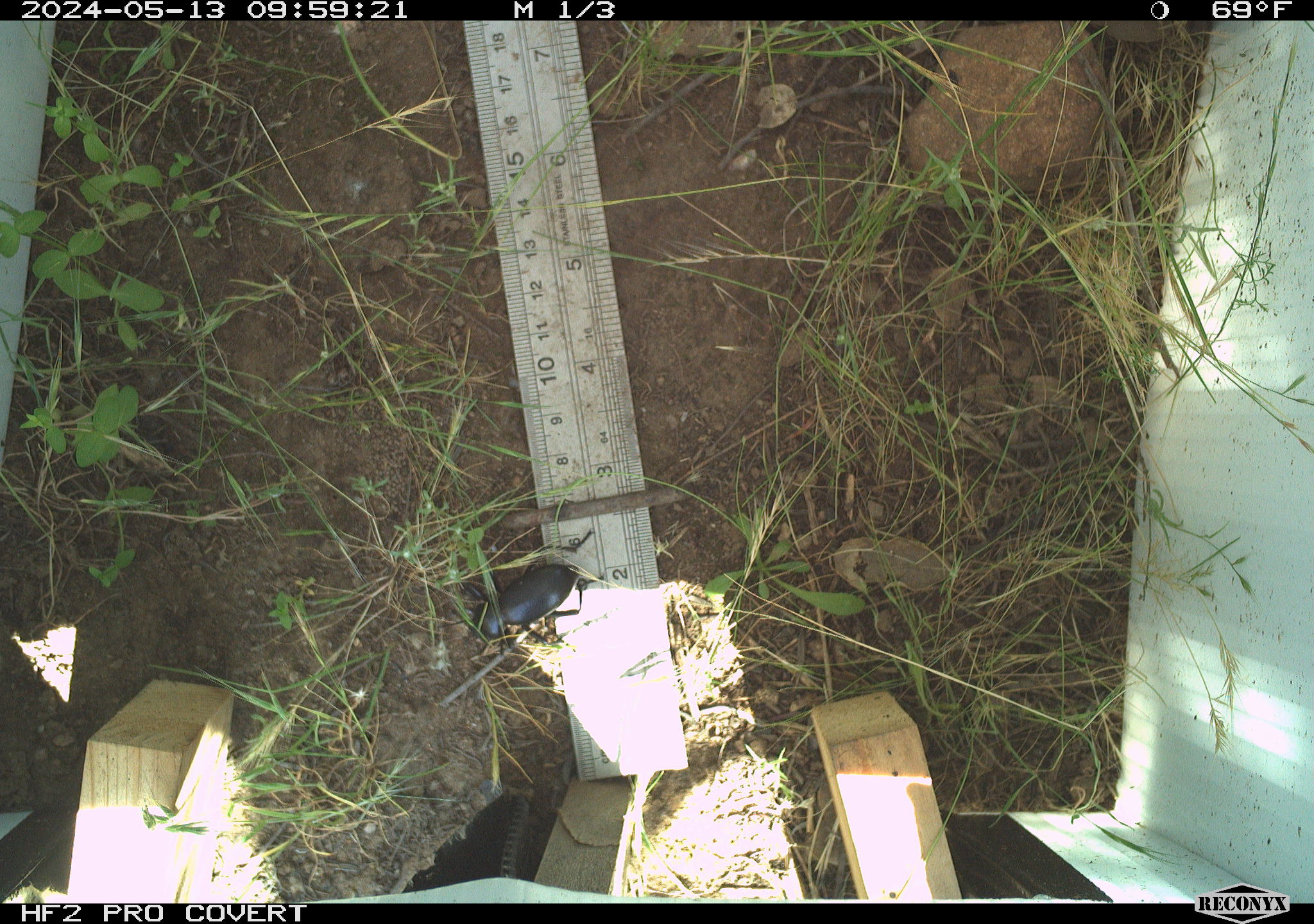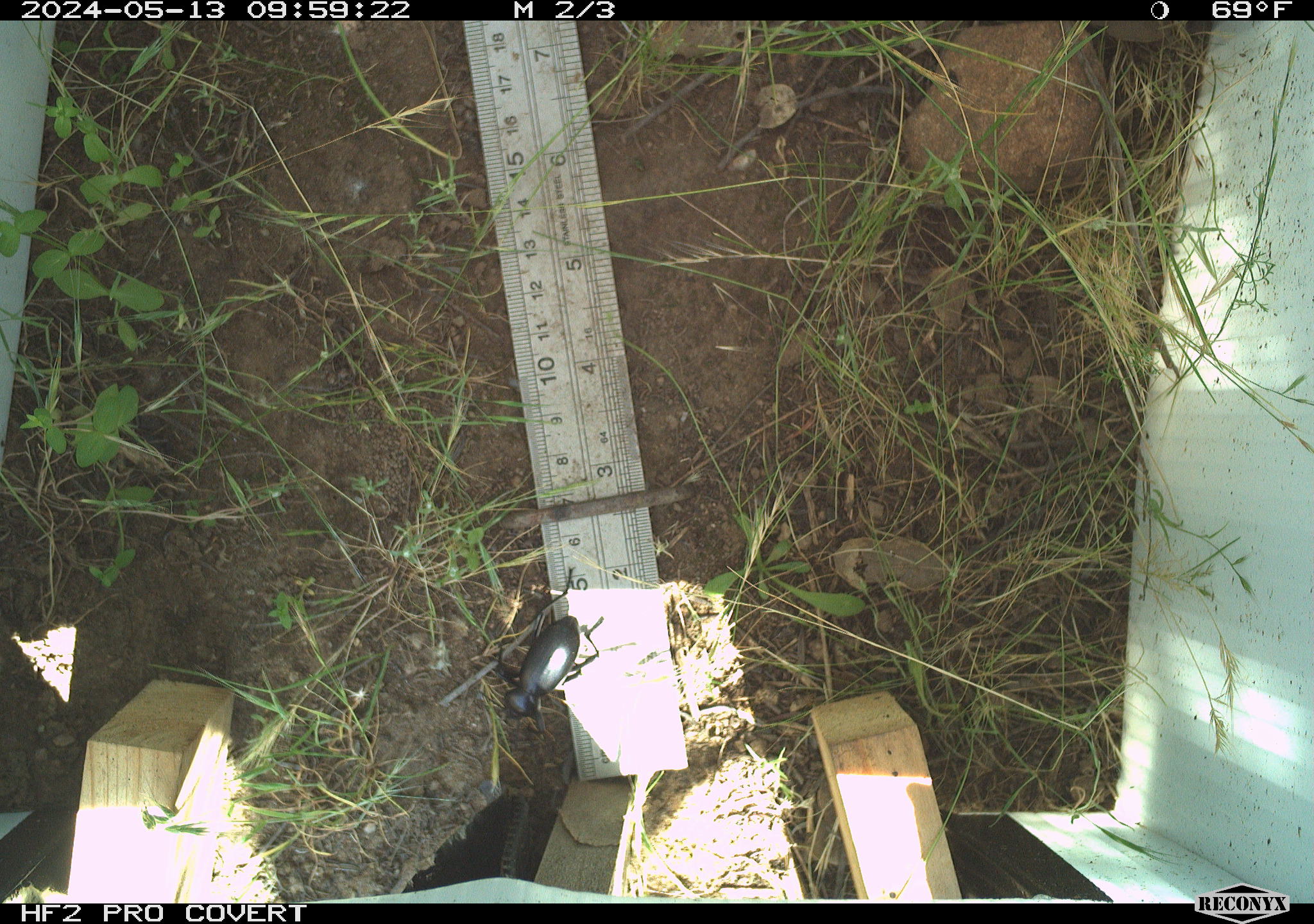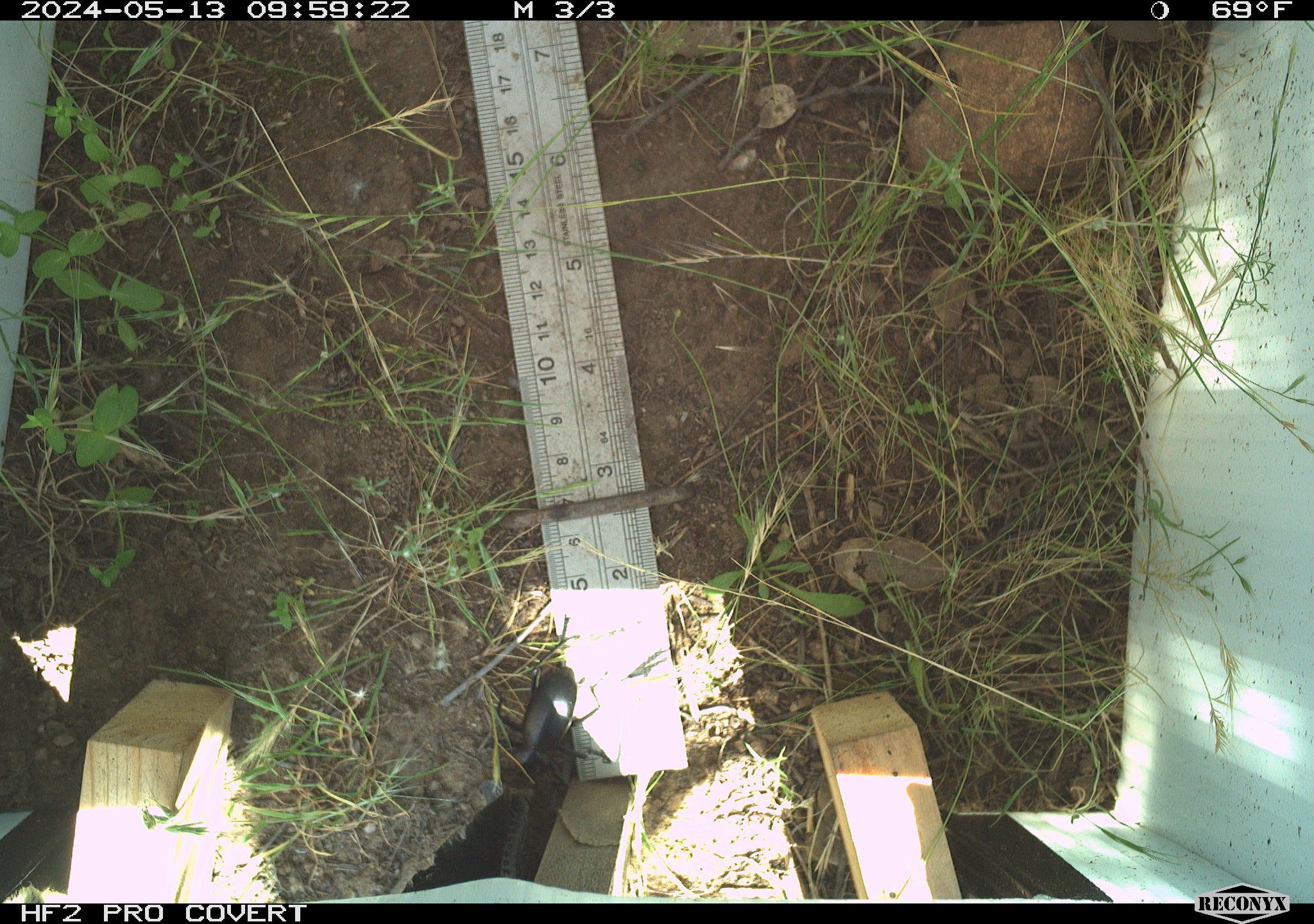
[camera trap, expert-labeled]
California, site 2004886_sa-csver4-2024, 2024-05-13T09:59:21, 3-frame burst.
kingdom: Animalia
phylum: Arthropoda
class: Insecta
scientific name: Insecta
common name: insect